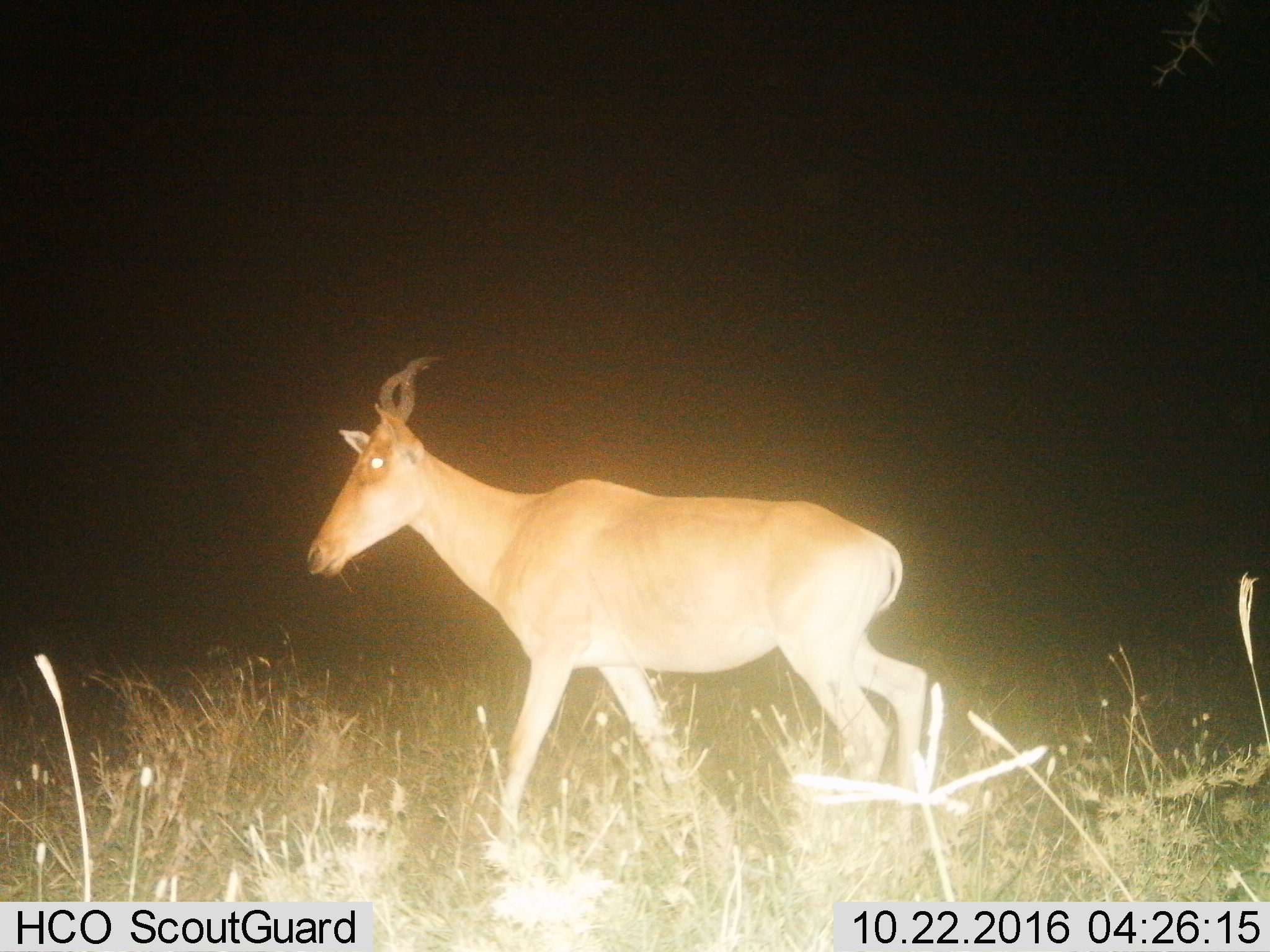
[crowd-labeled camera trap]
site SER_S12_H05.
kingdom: Animalia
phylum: Chordata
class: Mammalia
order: Artiodactyla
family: Bovidae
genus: Alcelaphus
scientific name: Alcelaphus buselaphus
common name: hartebeest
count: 1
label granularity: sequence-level